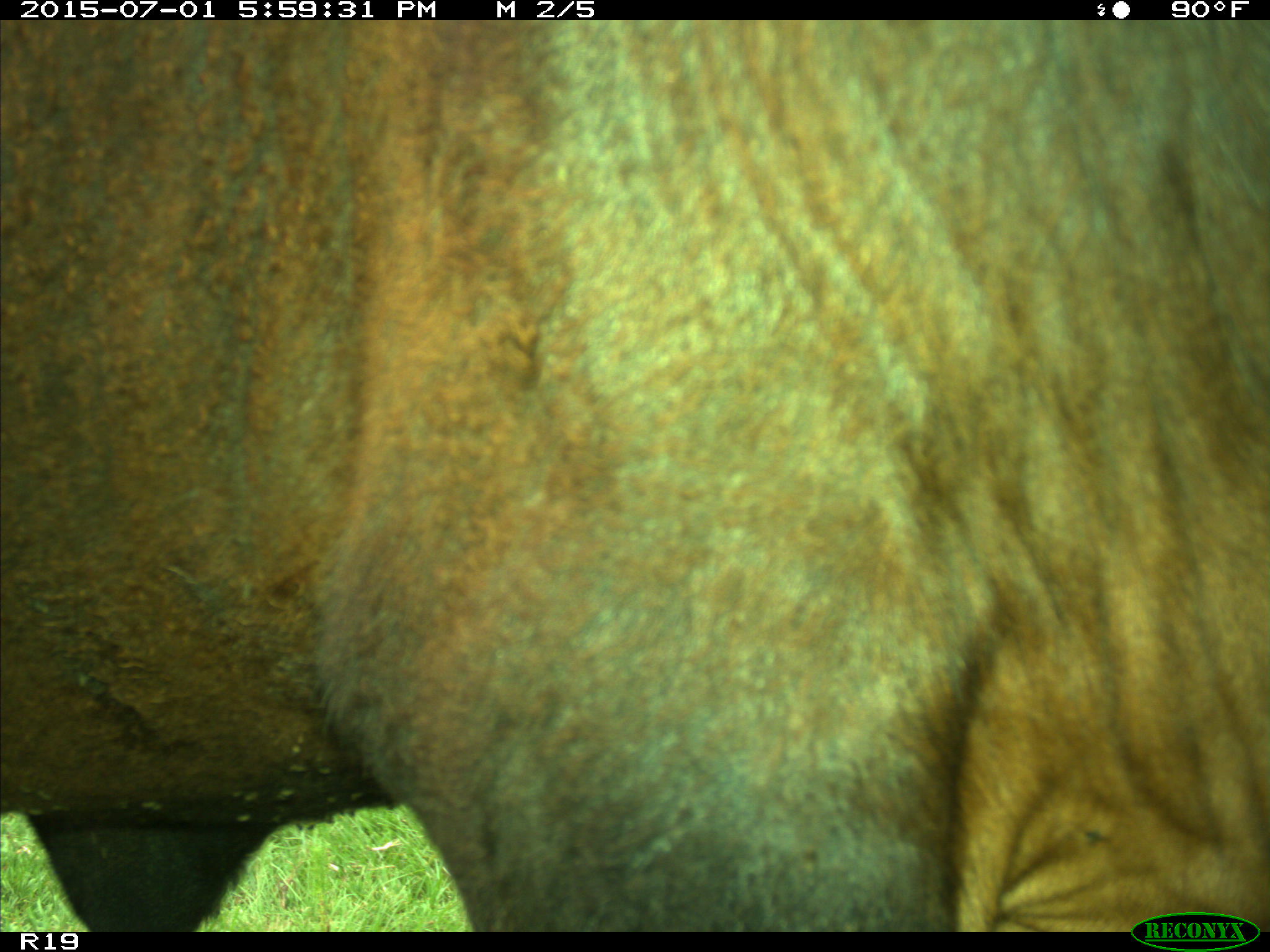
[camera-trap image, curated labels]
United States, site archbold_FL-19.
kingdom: Animalia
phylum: Chordata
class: Mammalia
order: Artiodactyla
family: Bovidae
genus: Bos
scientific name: Bos taurus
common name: domestic cow